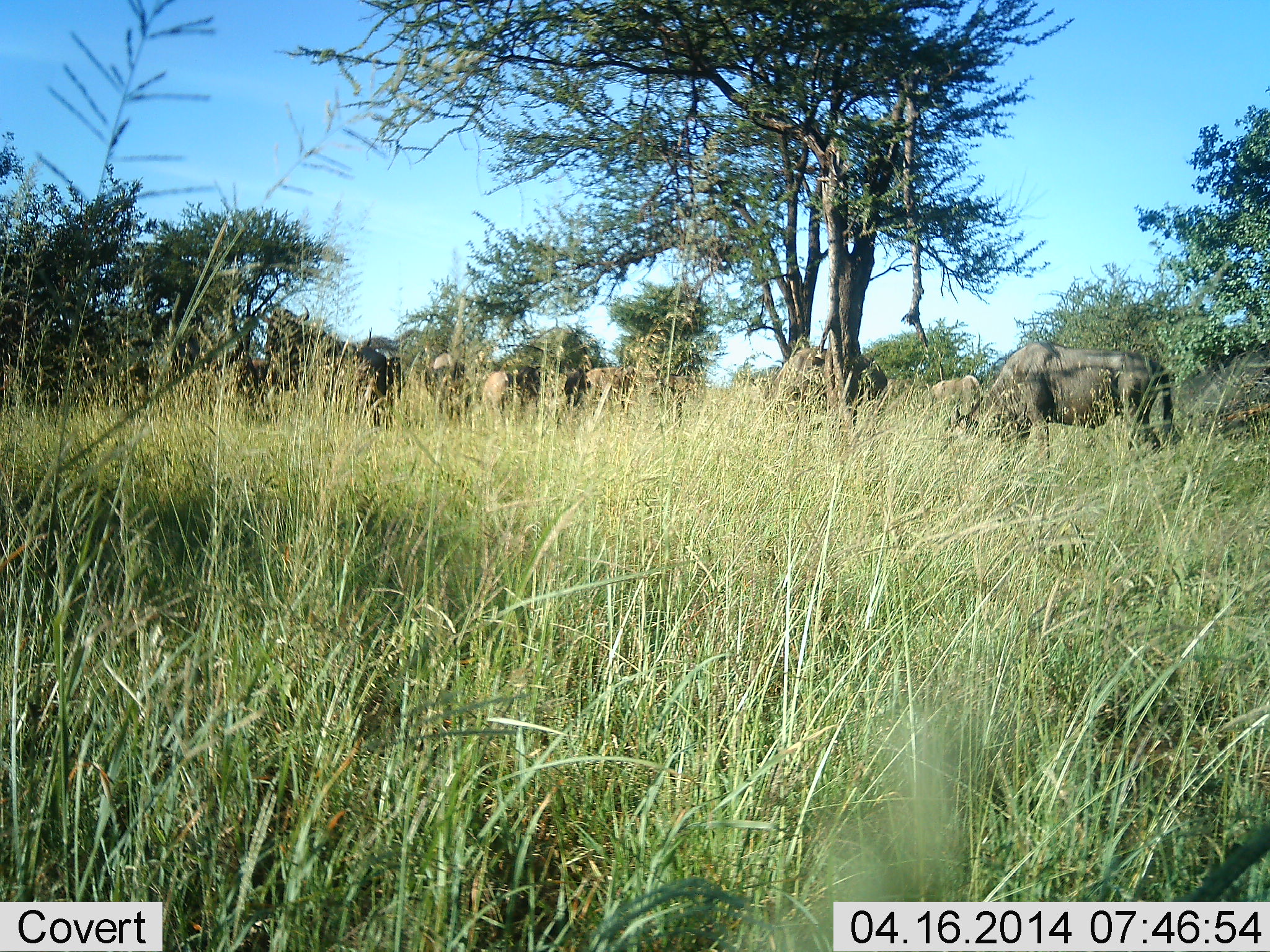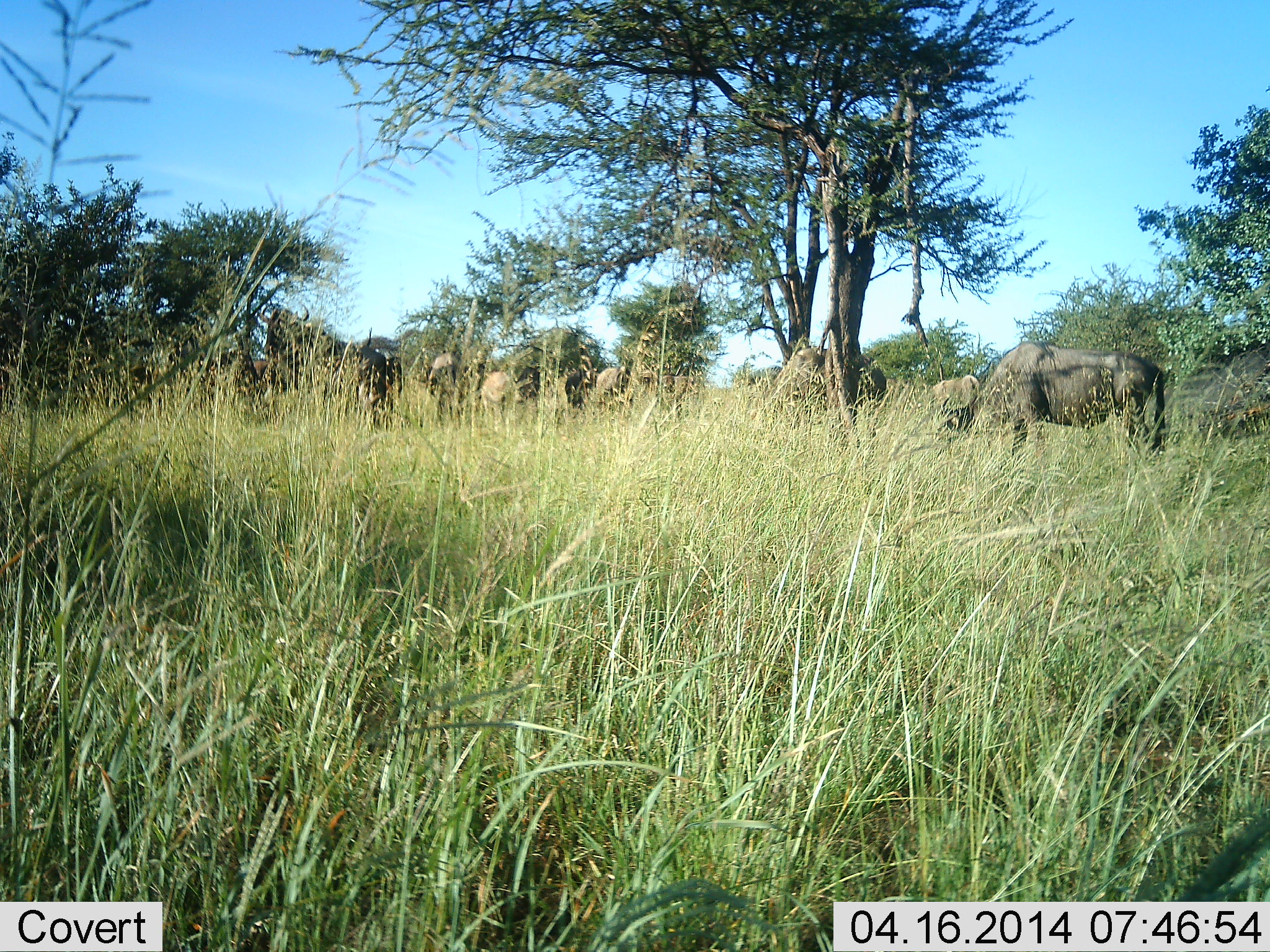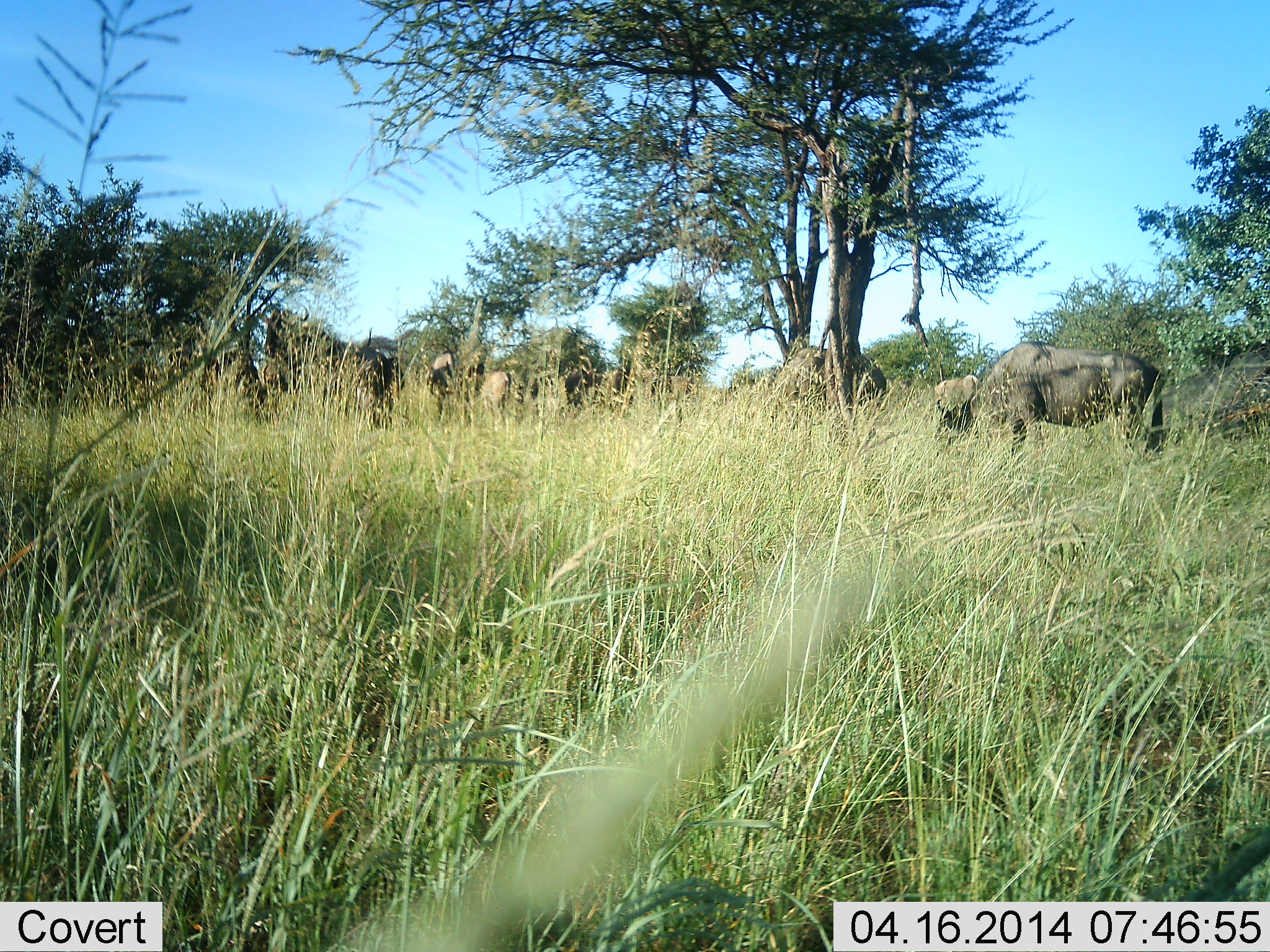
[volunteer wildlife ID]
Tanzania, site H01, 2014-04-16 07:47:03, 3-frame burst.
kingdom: Animalia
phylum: Chordata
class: Mammalia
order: Artiodactyla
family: Bovidae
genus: Connochaetes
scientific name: Connochaetes taurinus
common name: blue wildebeest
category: wildebeest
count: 6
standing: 40%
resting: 0%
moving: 10%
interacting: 0%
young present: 0%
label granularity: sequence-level